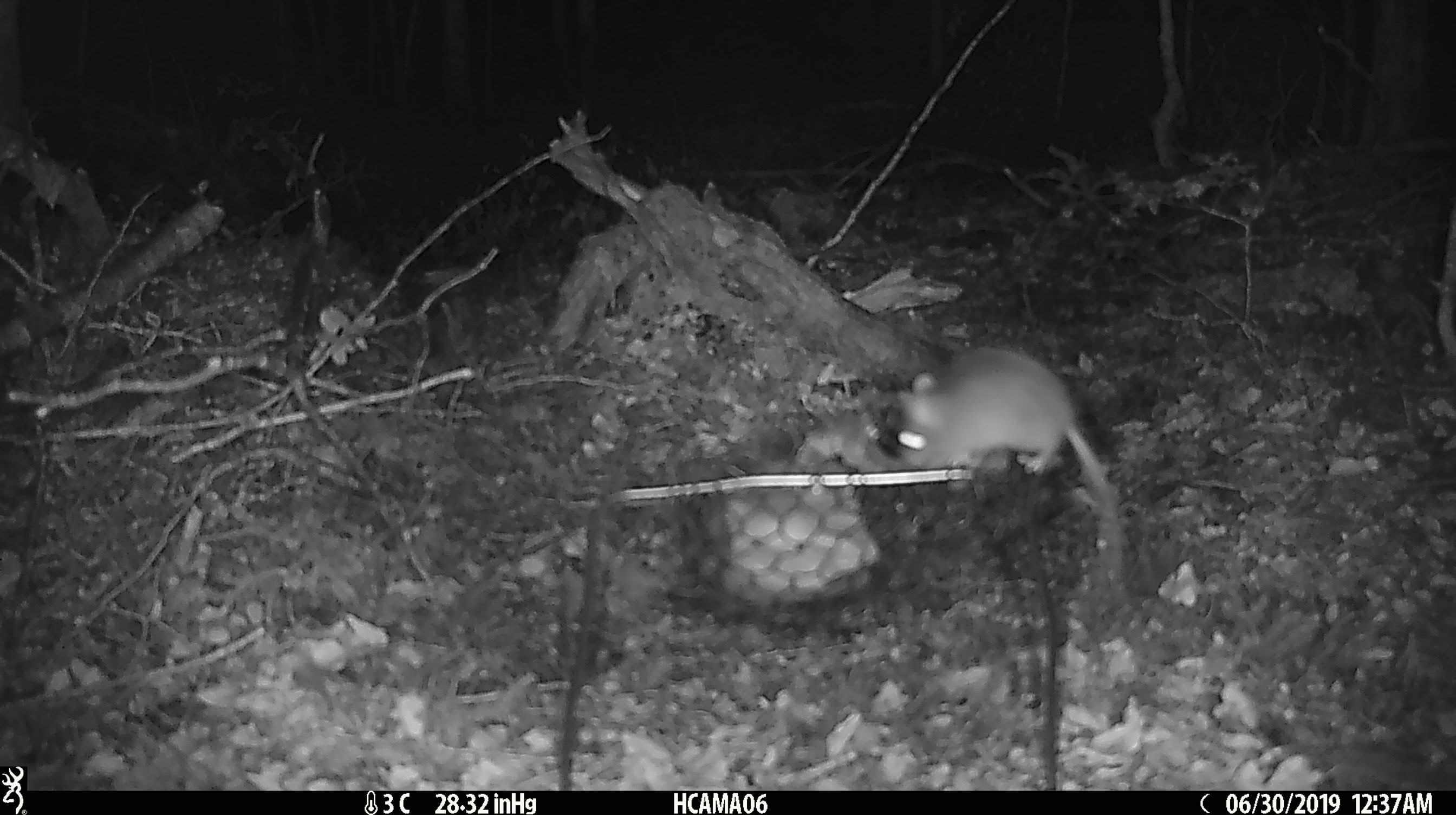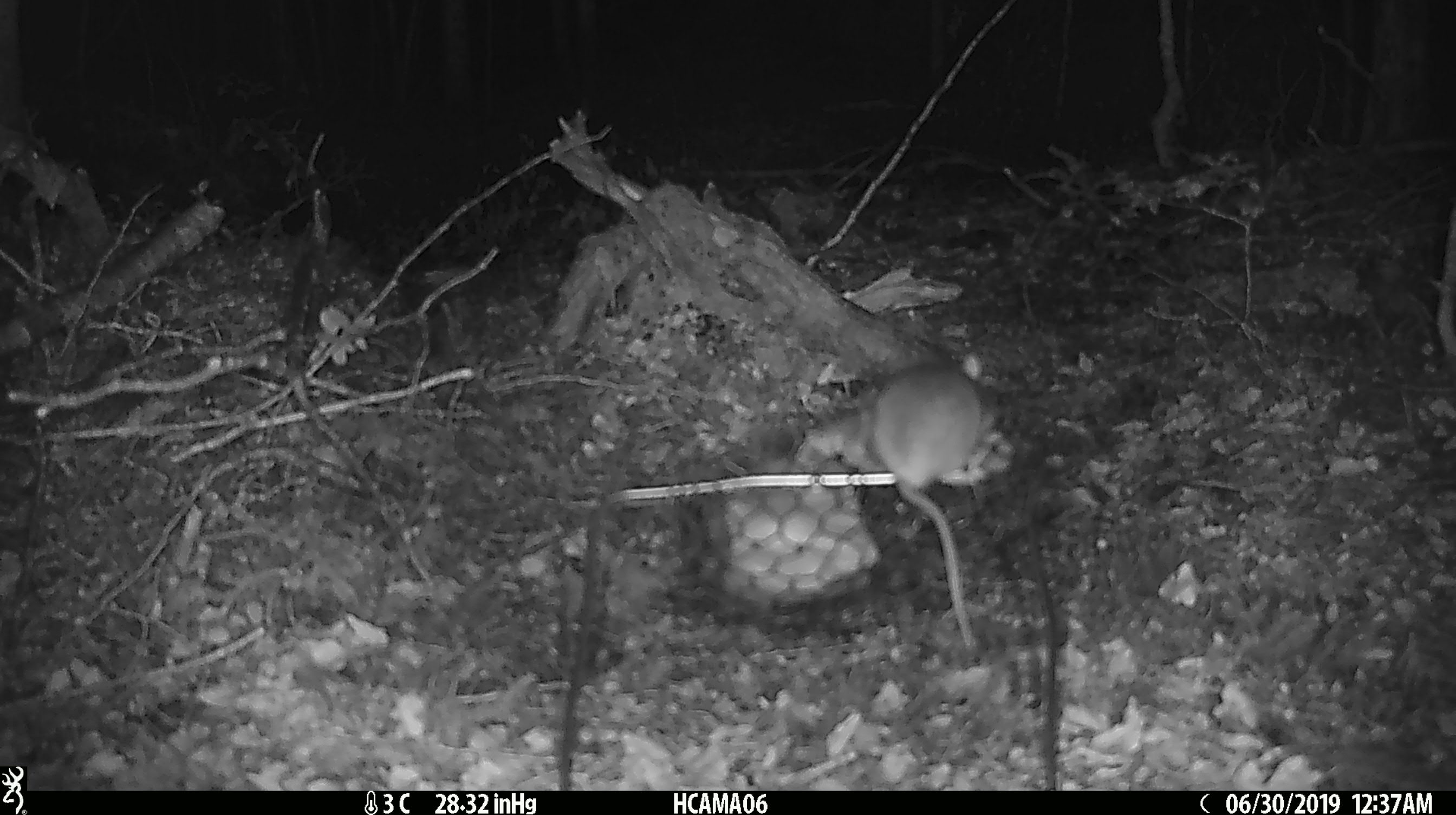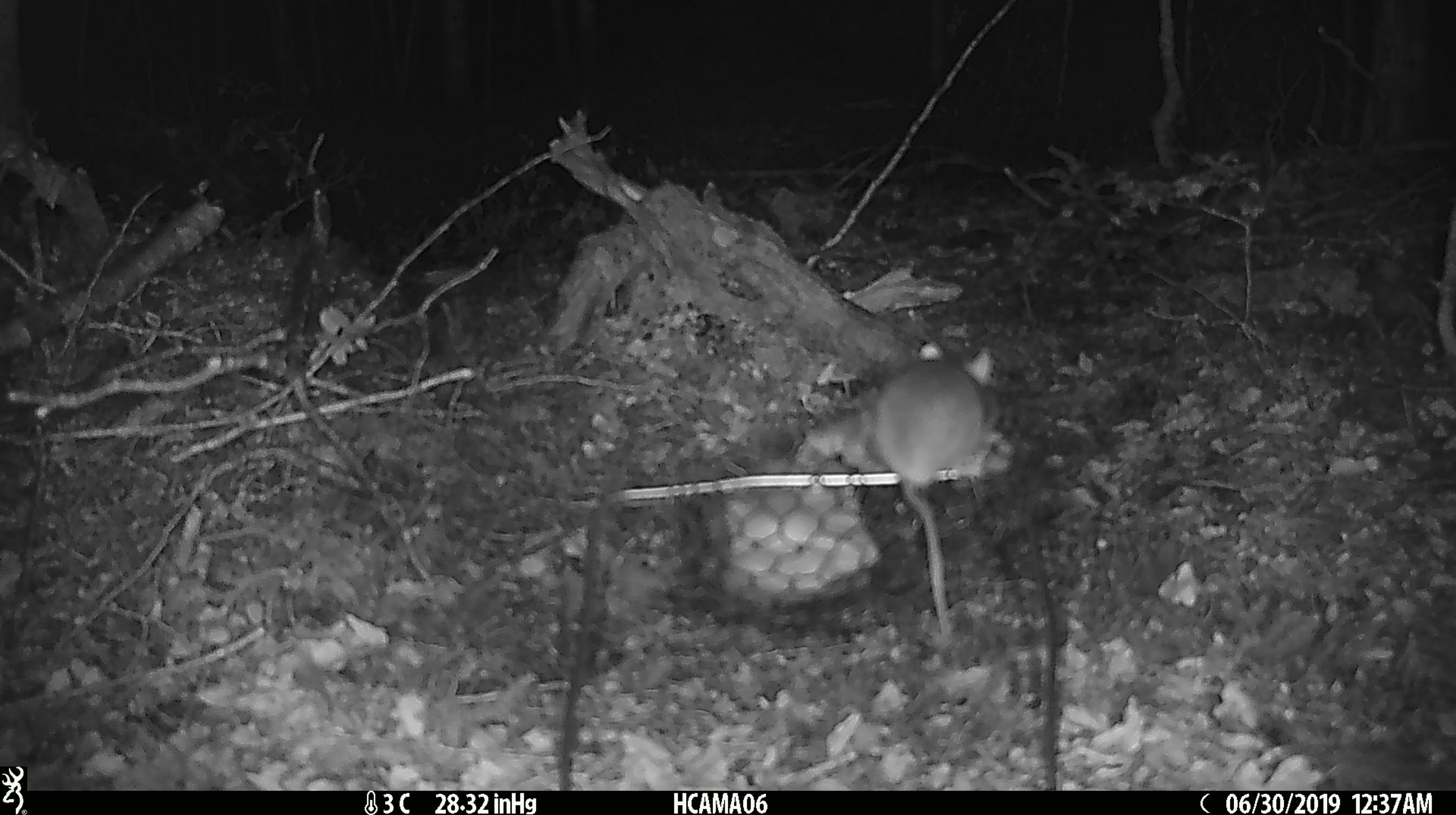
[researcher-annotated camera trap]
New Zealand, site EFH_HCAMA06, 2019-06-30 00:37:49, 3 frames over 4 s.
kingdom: Animalia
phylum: Chordata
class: Mammalia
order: Rodentia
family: Muridae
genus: Mus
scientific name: Mus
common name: mouse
Mouse (Mus).